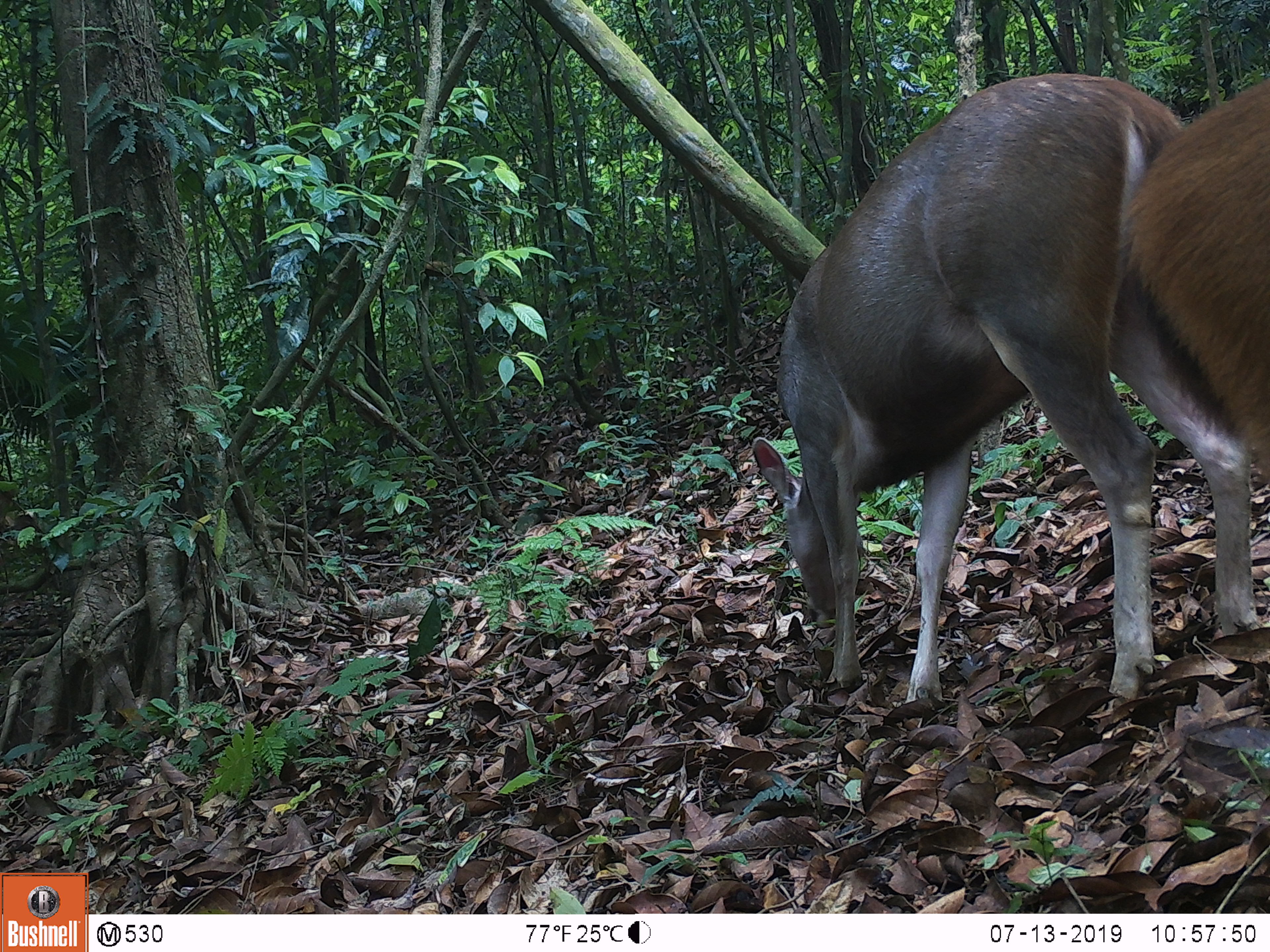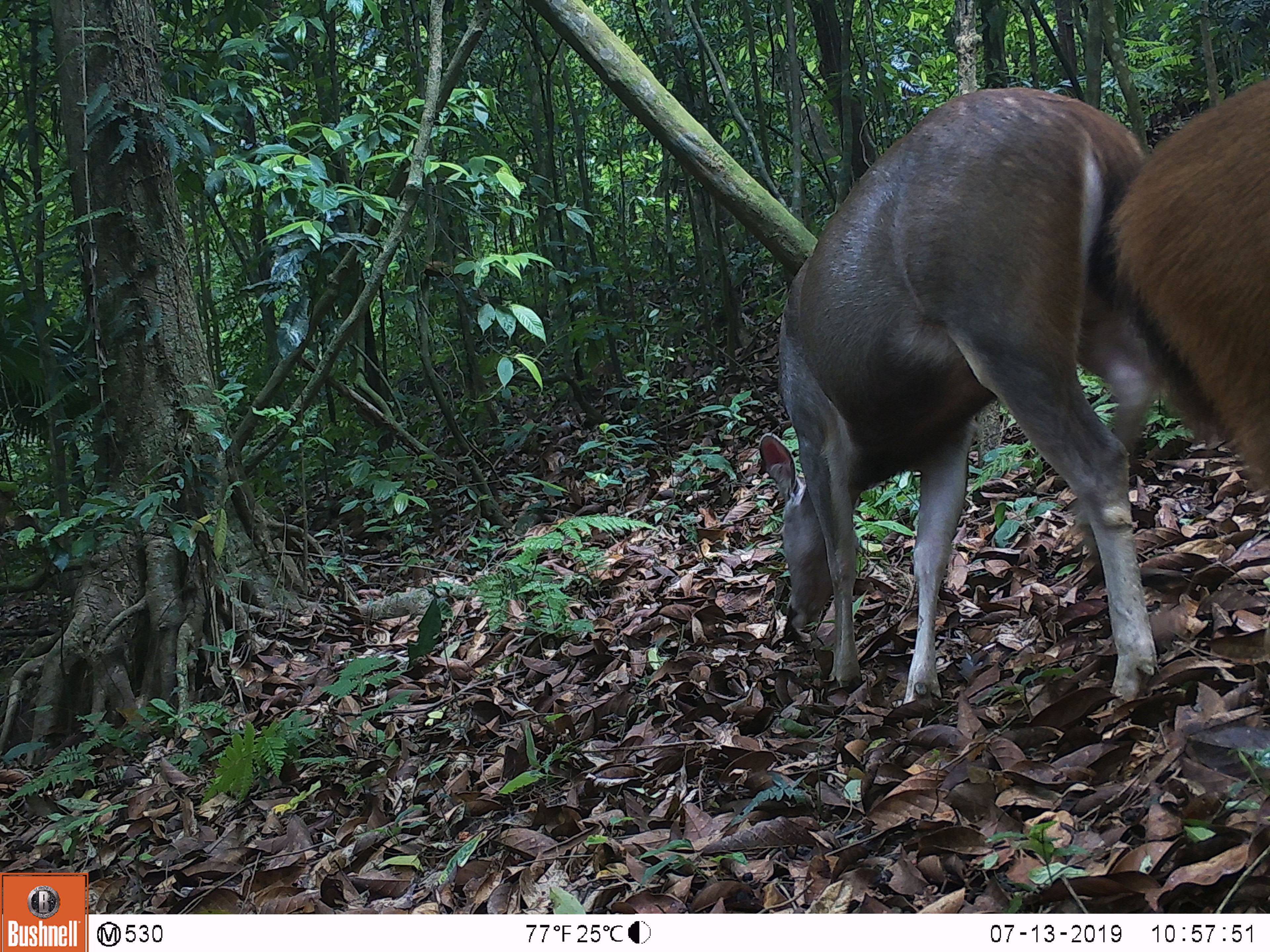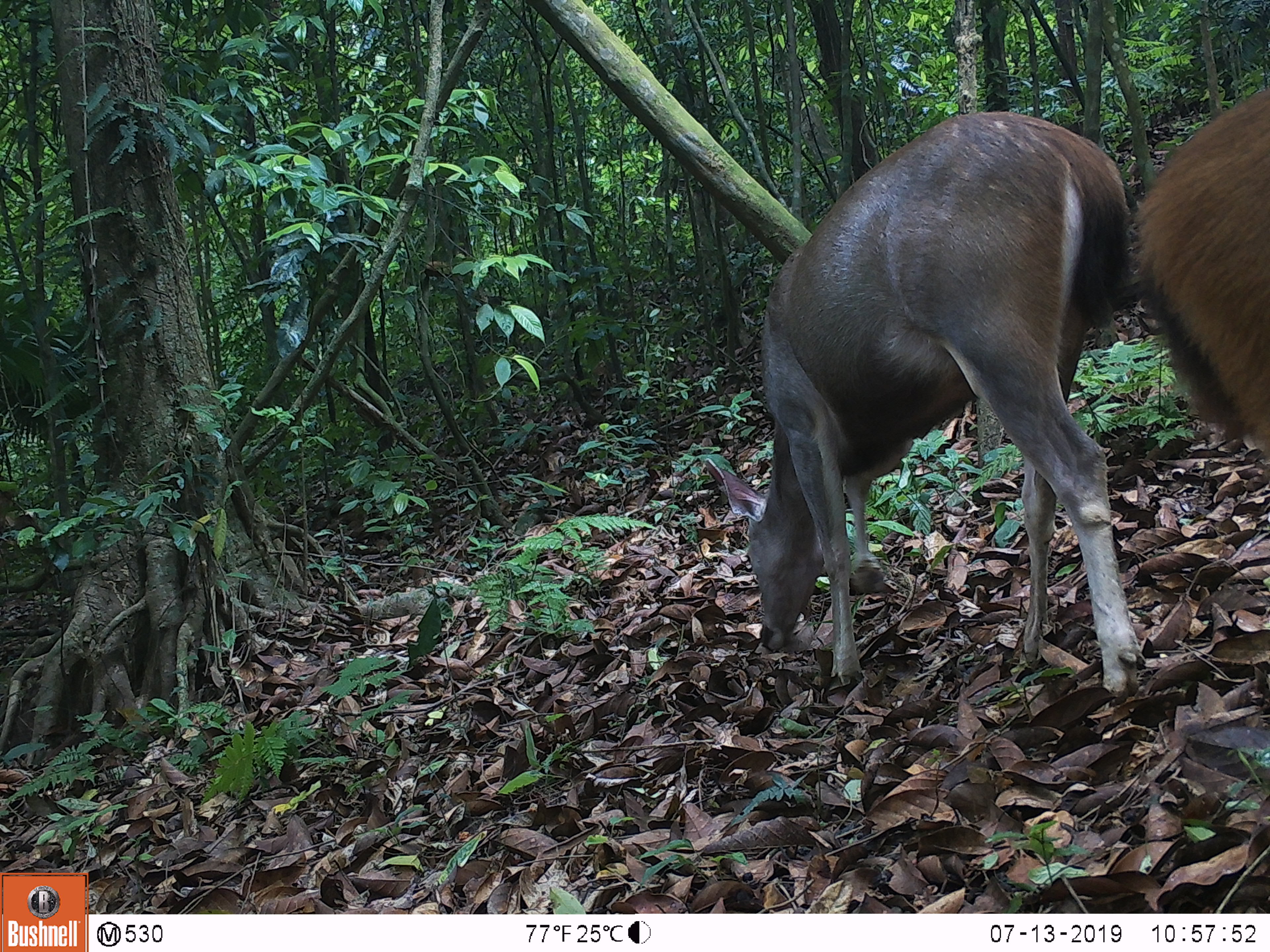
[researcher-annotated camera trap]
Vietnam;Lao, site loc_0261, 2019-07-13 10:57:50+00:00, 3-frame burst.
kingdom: Animalia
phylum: Chordata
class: Mammalia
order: Artiodactyla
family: Cervidae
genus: Rusa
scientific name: Rusa unicolor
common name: sambar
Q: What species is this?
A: Sambar (Rusa unicolor).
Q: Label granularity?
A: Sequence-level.